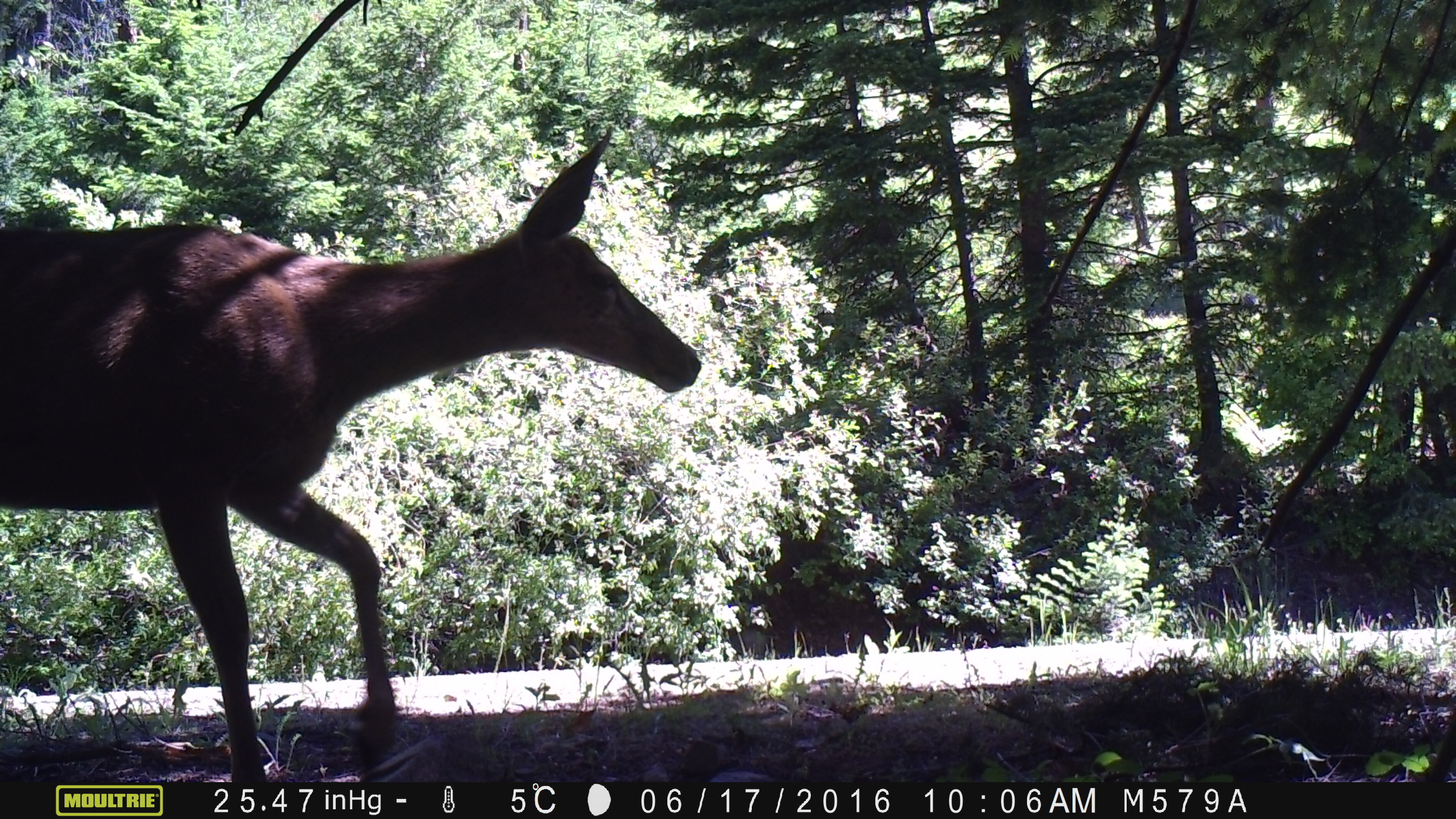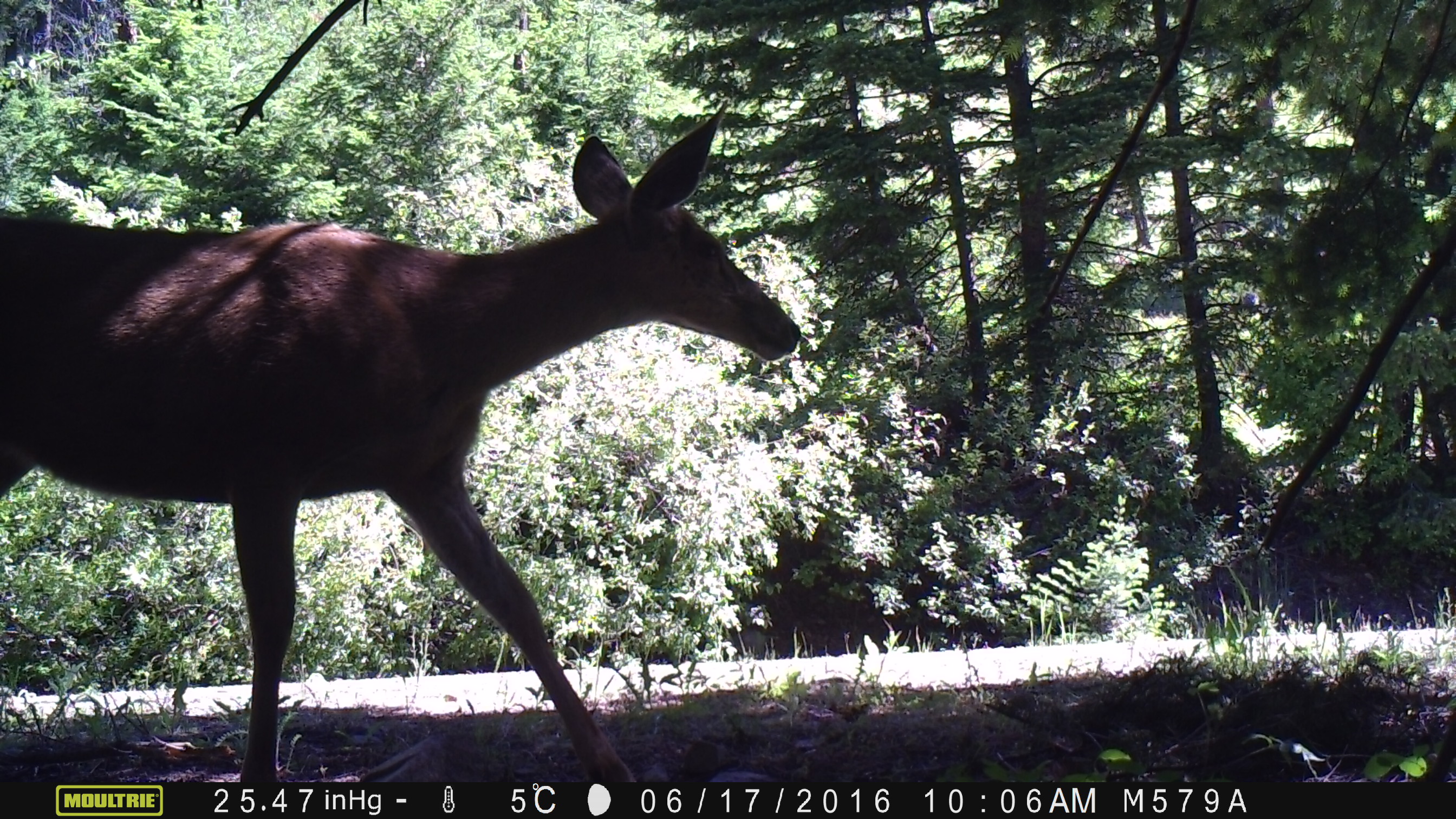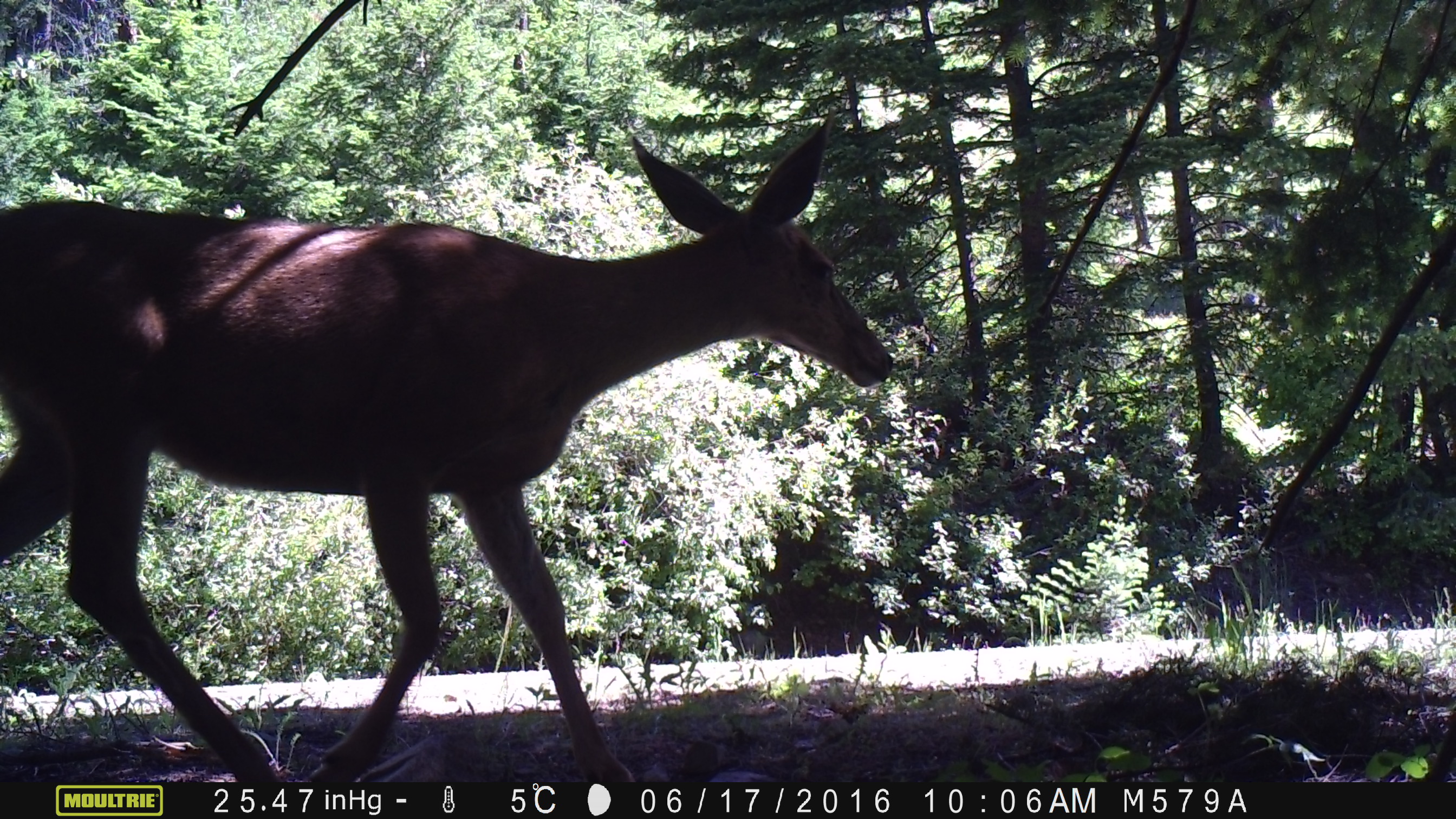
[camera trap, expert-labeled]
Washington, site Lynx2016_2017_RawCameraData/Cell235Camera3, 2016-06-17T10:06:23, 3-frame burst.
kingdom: Animalia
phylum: Chordata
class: Mammalia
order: Artiodactyla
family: Cervidae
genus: Odocoileus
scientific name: Odocoileus hemionus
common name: mule deer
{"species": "Odocoileus hemionus (mule deer)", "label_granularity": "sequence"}